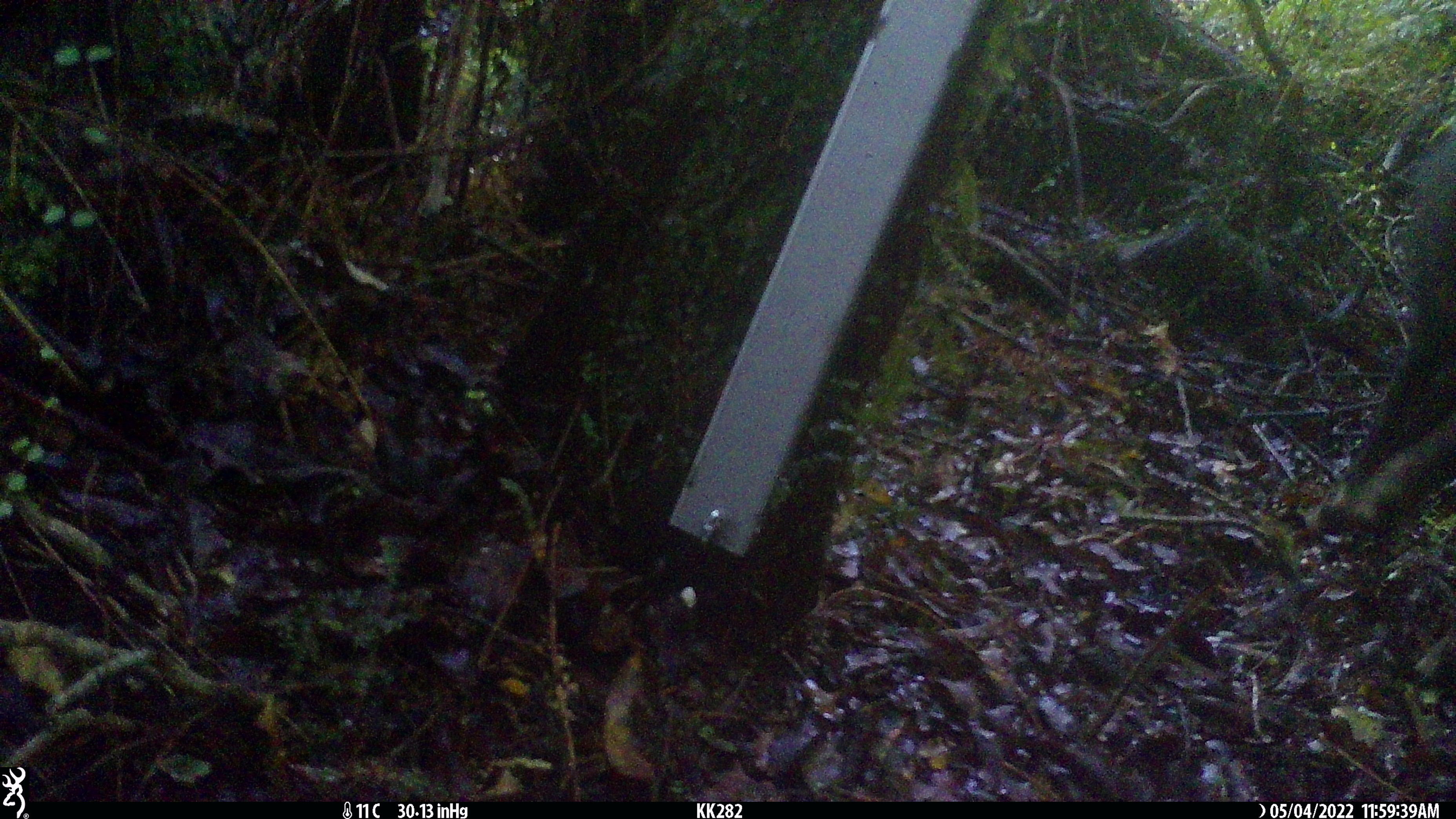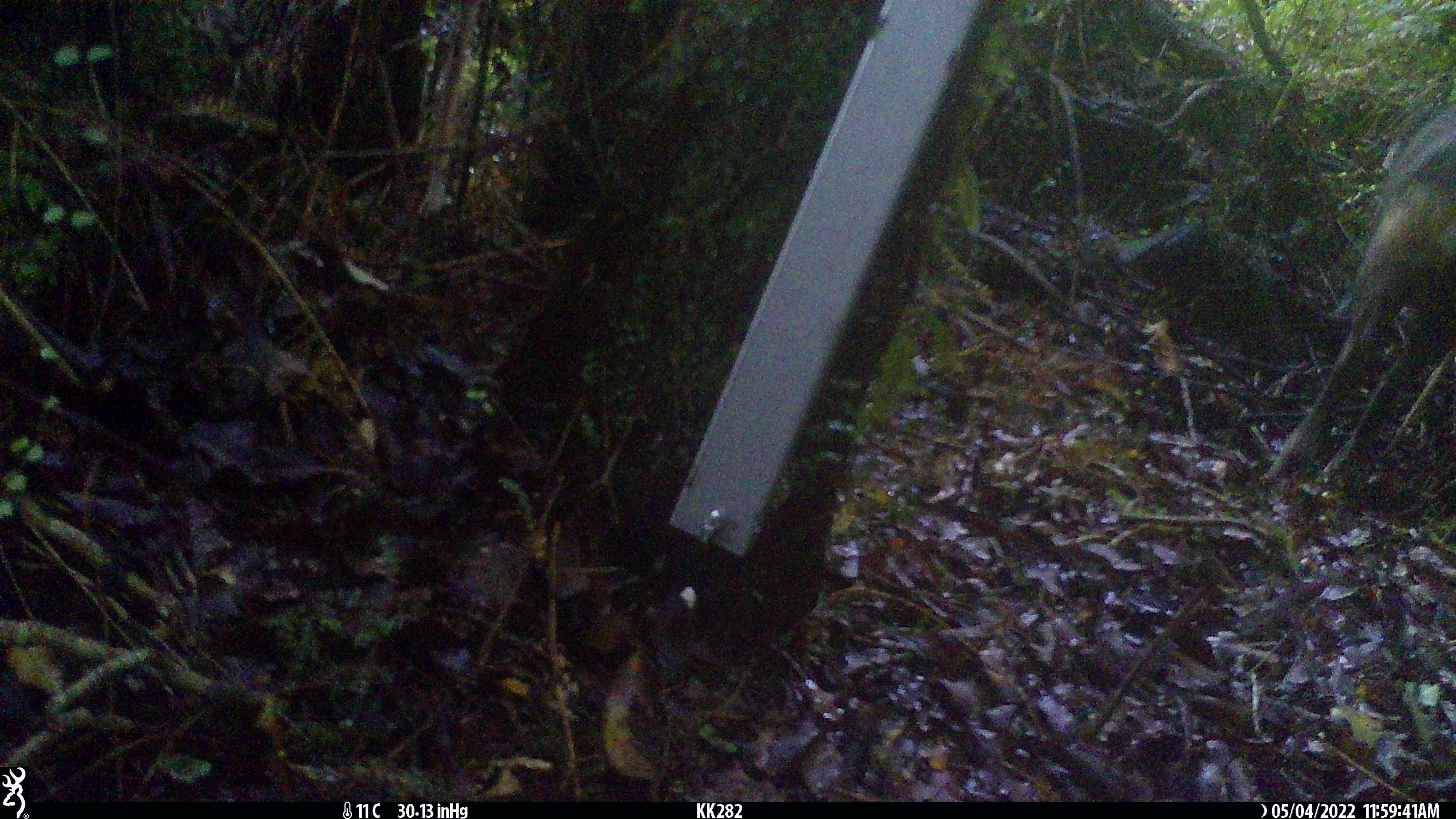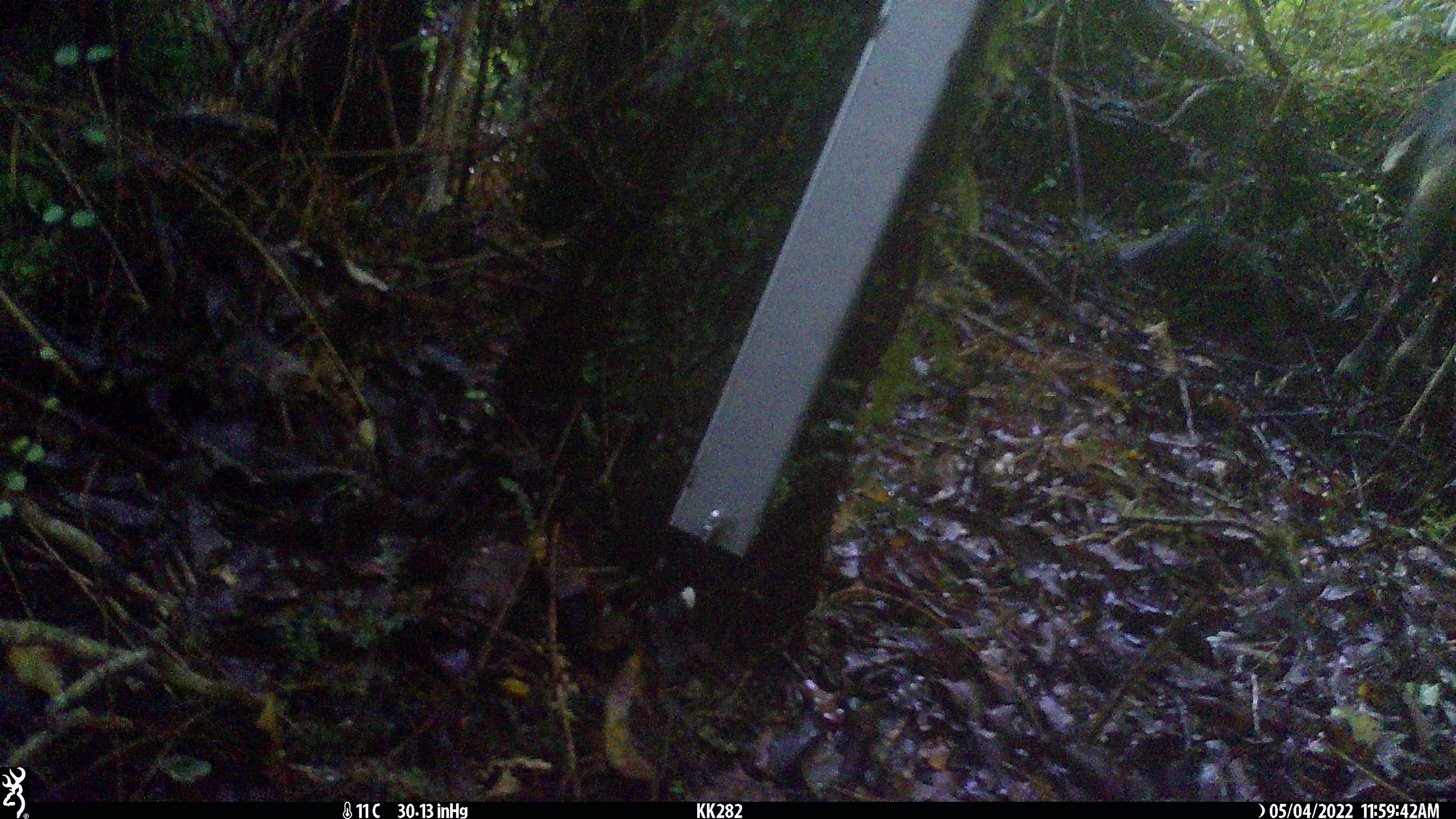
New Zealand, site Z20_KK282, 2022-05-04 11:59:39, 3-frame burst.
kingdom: Animalia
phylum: Chordata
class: Mammalia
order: Artiodactyla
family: Bovidae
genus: Rupicapra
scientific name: Rupicapra rupicapra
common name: alpine chamois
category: chamois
Chamois (alpine chamois) (Rupicapra rupicapra).